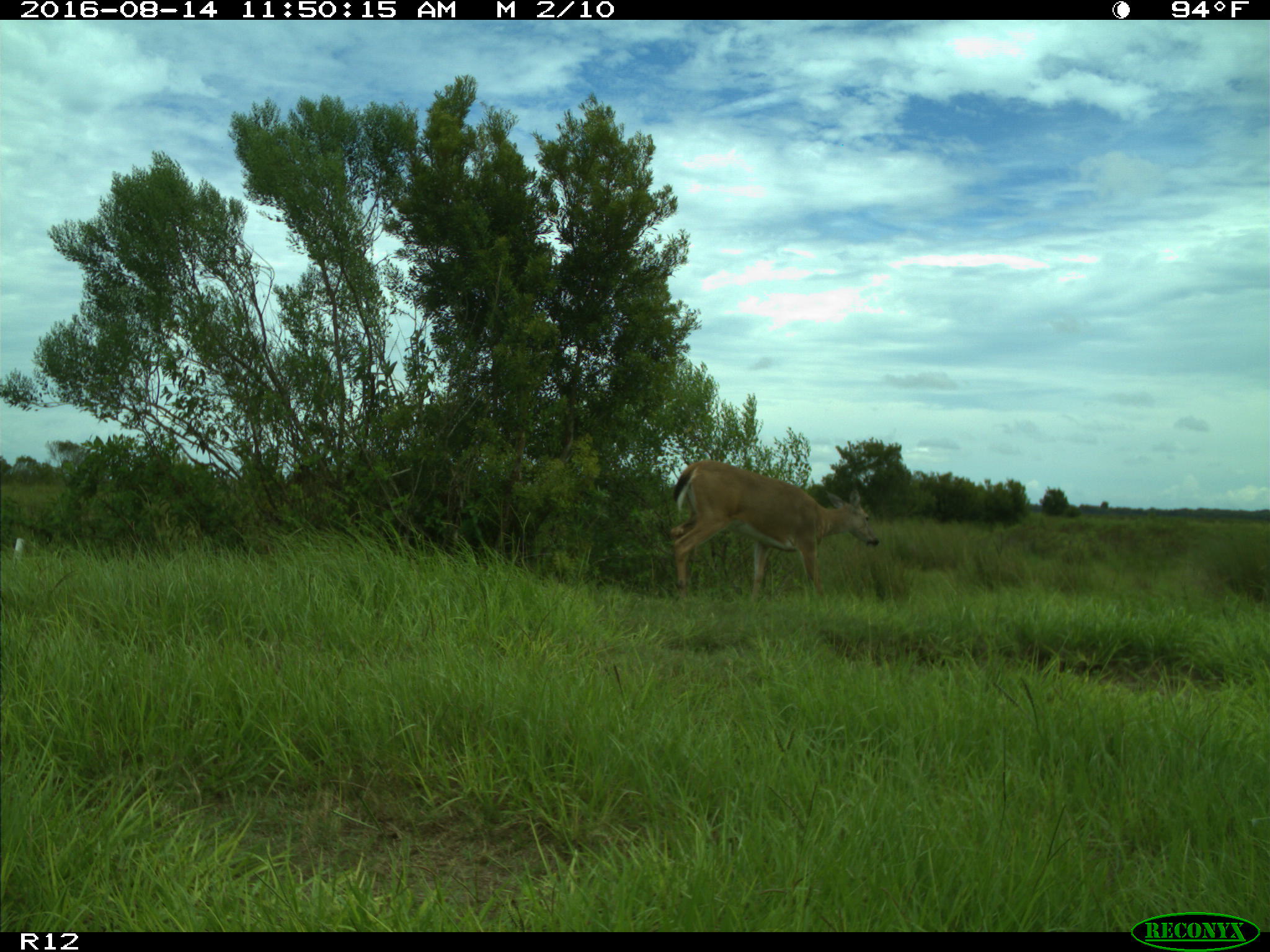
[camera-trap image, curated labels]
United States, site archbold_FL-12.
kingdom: Animalia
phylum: Chordata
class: Mammalia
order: Artiodactyla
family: Cervidae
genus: Odocoileus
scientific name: Odocoileus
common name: deer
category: unidentified deer